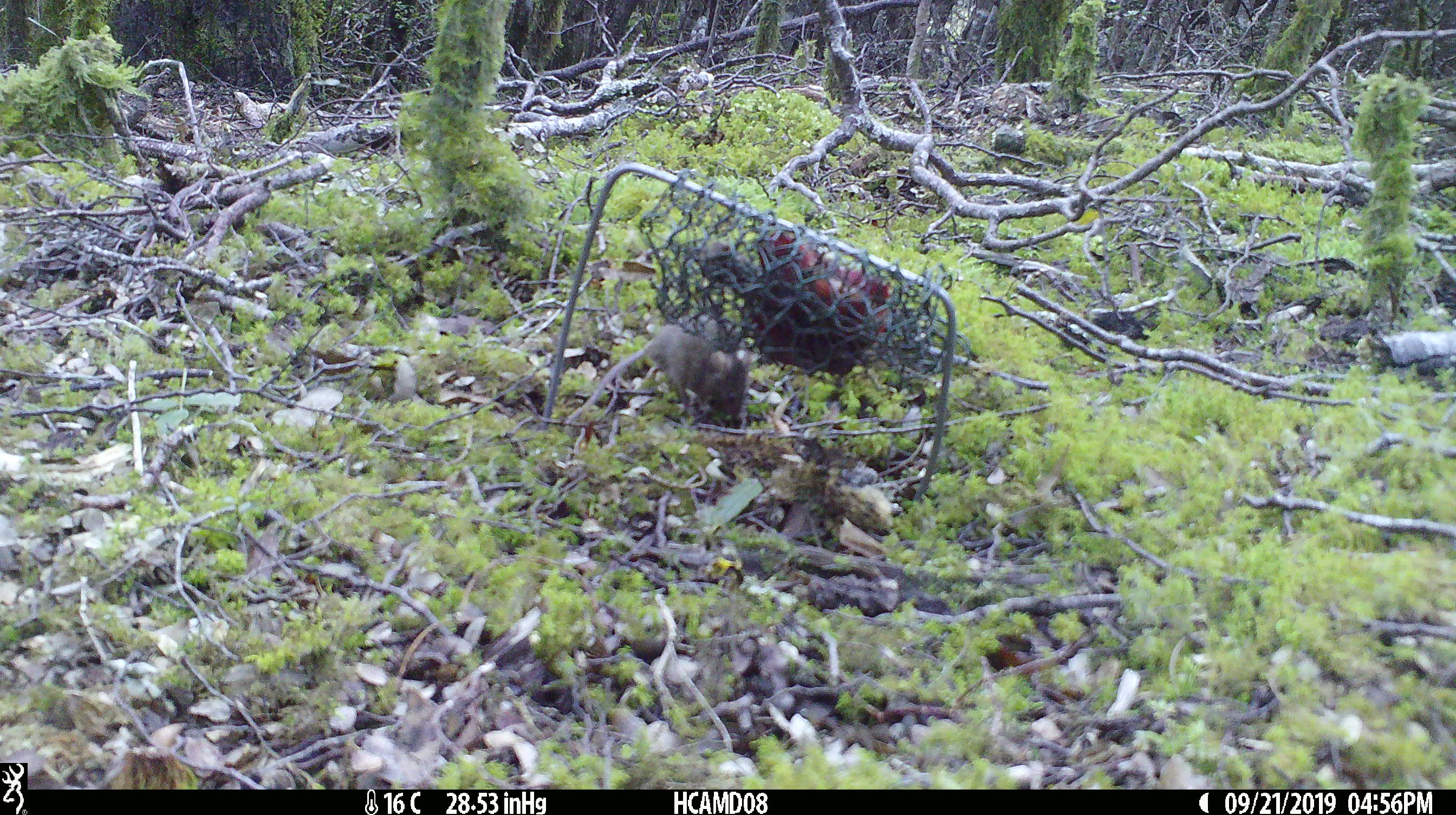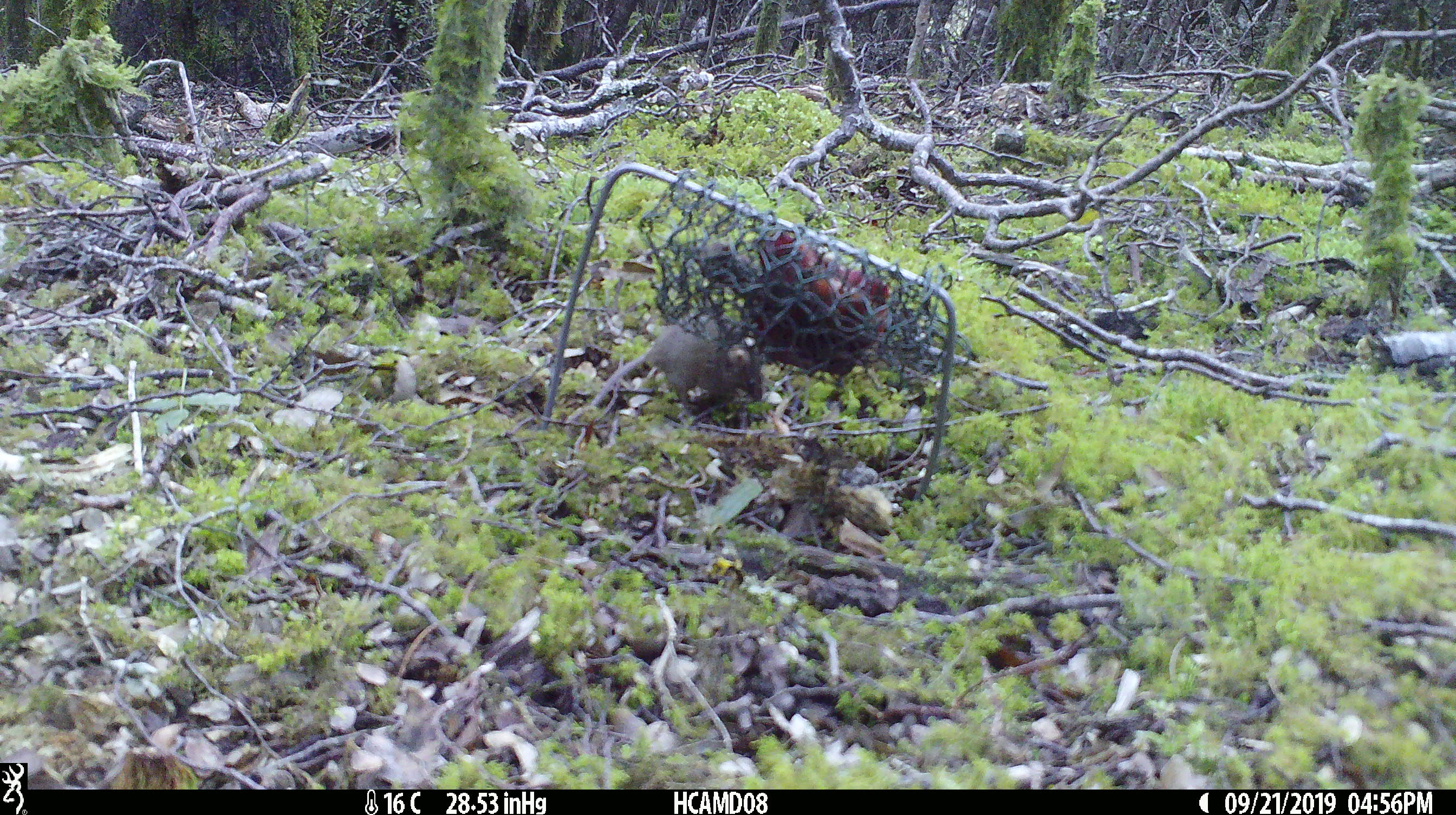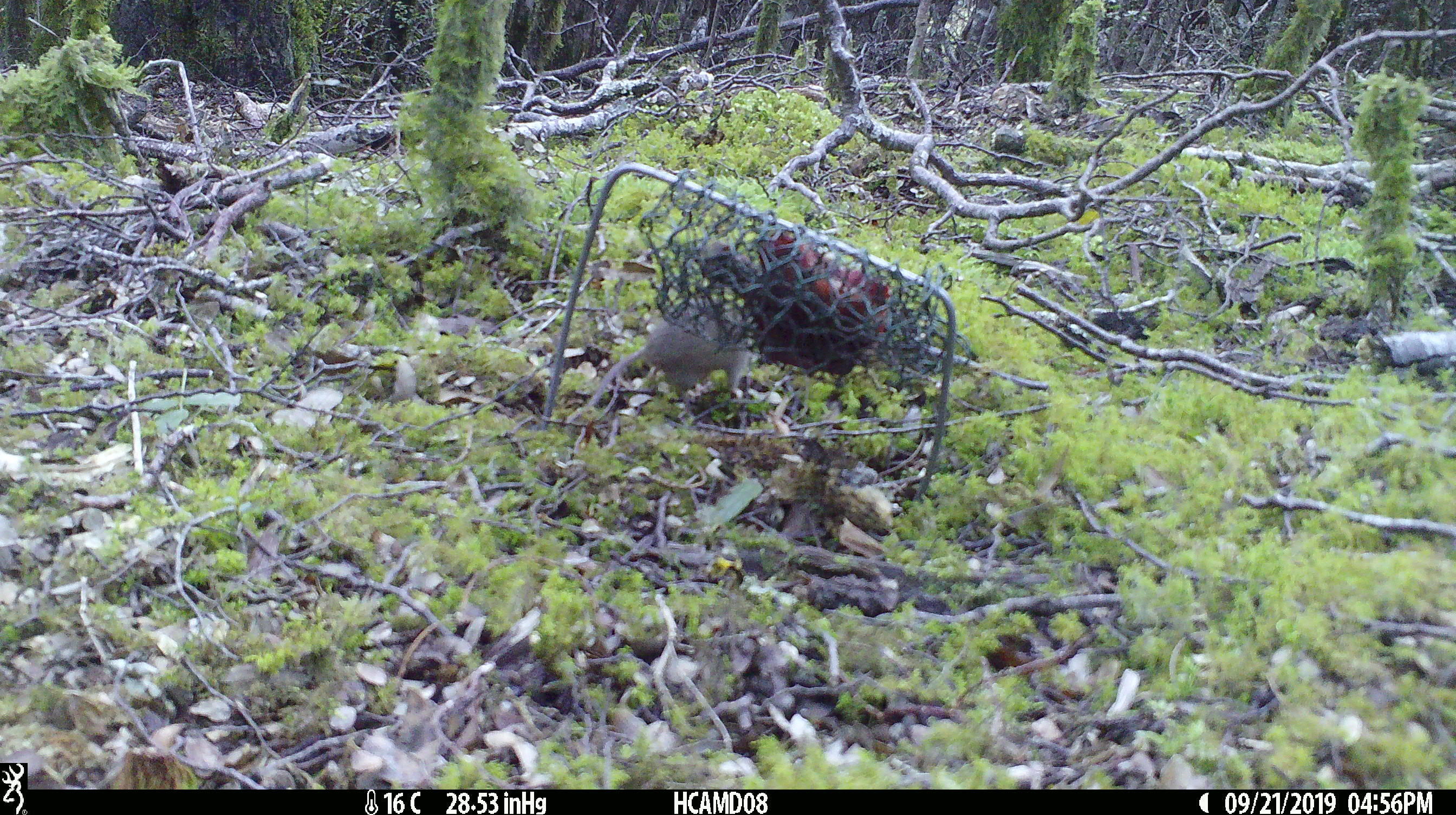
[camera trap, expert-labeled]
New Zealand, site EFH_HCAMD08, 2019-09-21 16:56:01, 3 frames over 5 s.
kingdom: Animalia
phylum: Chordata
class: Mammalia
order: Rodentia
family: Muridae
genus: Mus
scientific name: Mus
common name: mouse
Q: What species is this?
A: Mouse (Mus).